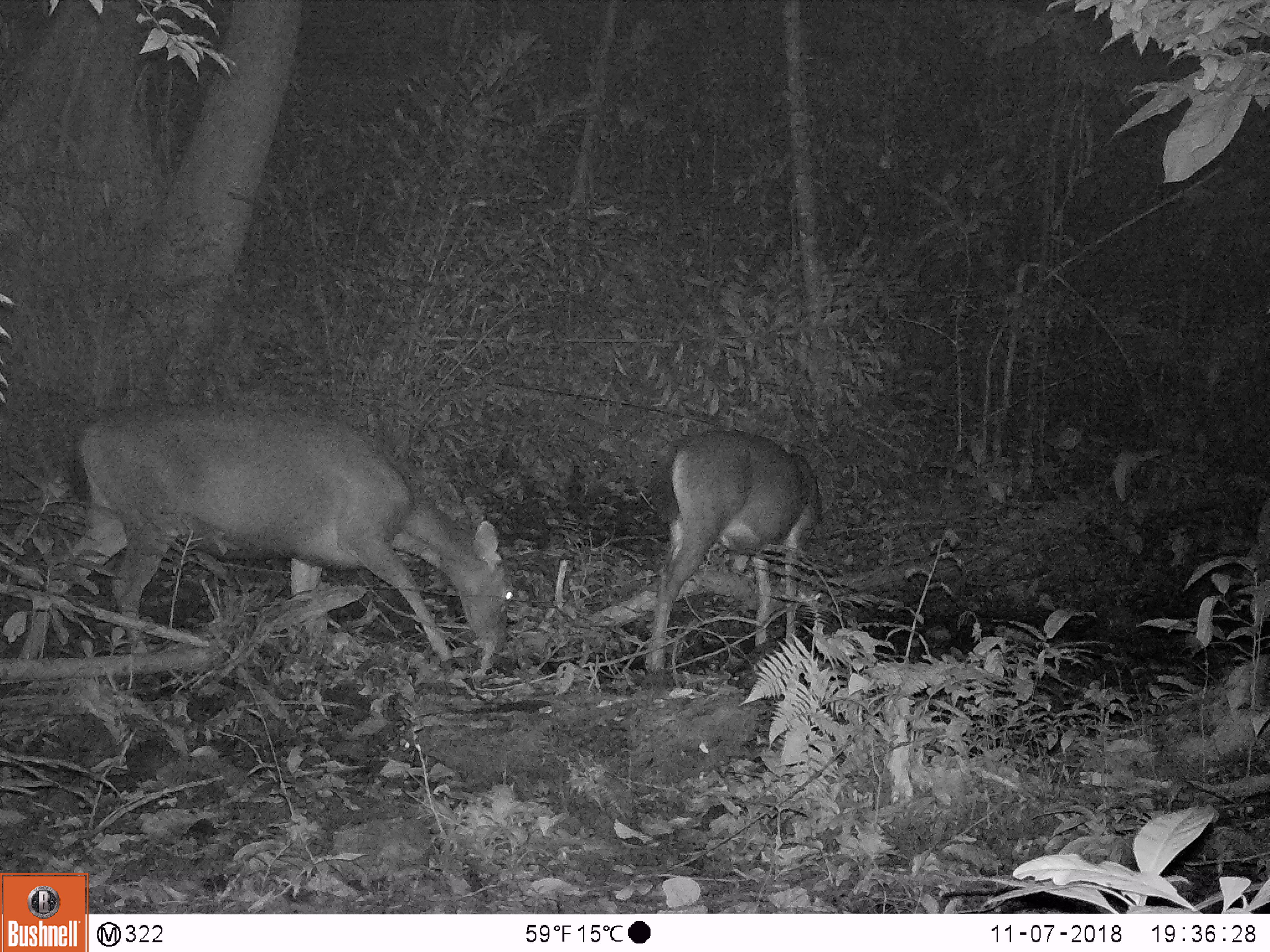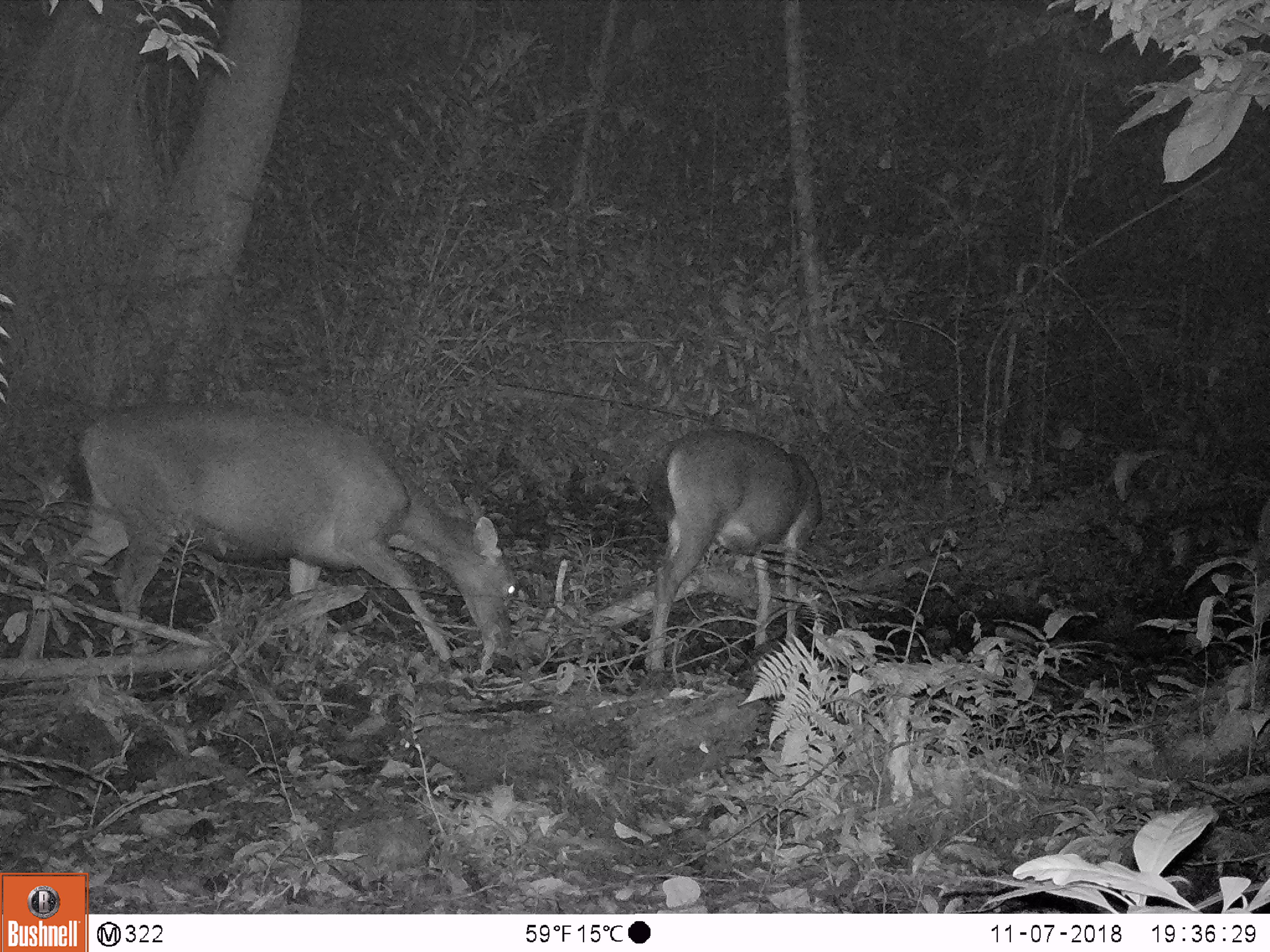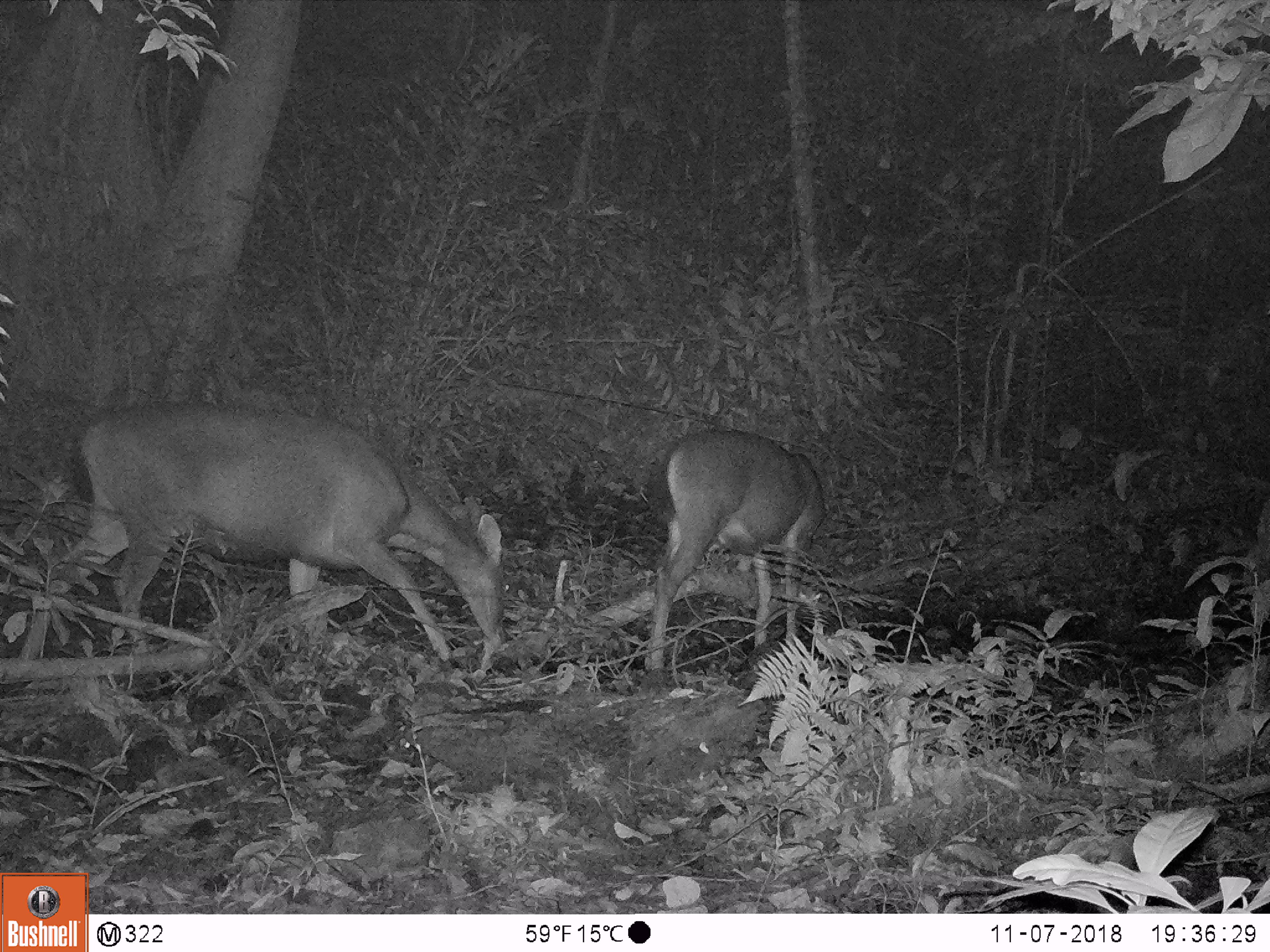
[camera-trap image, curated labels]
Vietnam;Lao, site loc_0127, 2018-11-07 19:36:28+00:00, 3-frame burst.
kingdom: Animalia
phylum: Chordata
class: Mammalia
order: Artiodactyla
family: Cervidae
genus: Rusa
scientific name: Rusa unicolor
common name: sambar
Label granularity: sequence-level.